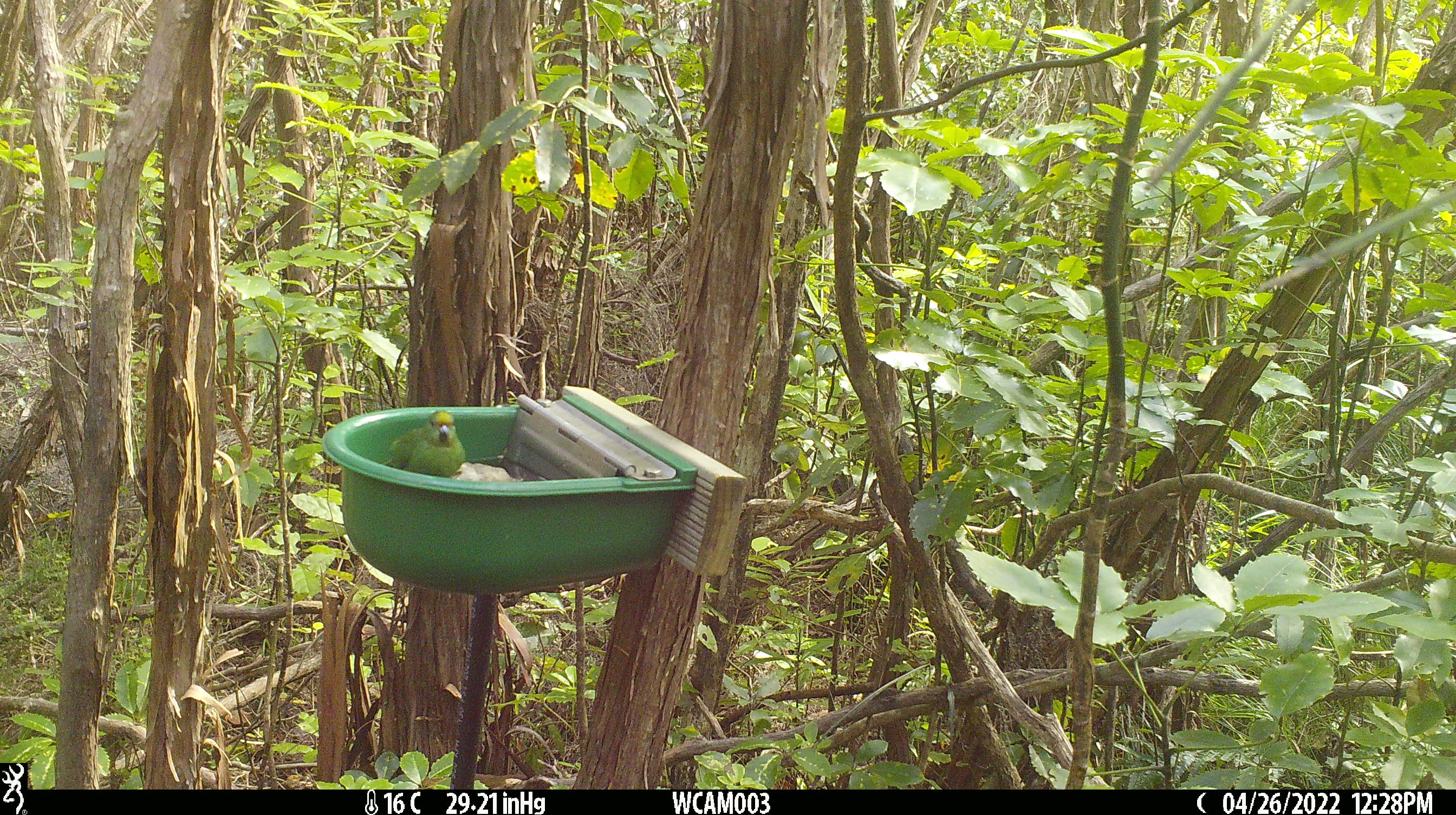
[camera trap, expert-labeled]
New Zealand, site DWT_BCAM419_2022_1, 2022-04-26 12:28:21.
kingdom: Animalia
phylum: Chordata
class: Aves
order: Psittaciformes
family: Psittaculidae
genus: Cyanoramphus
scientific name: Cyanoramphus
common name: parakeet